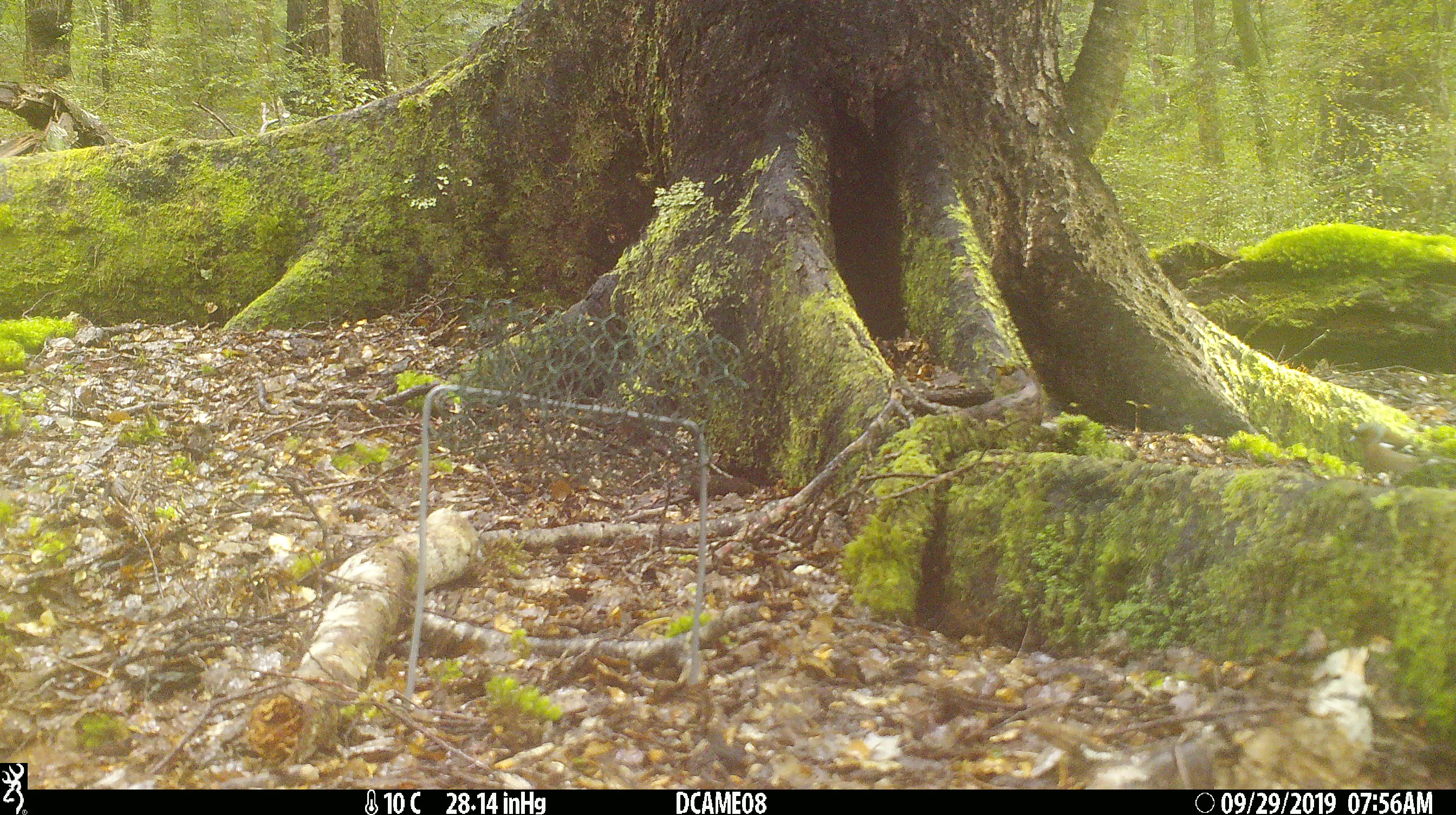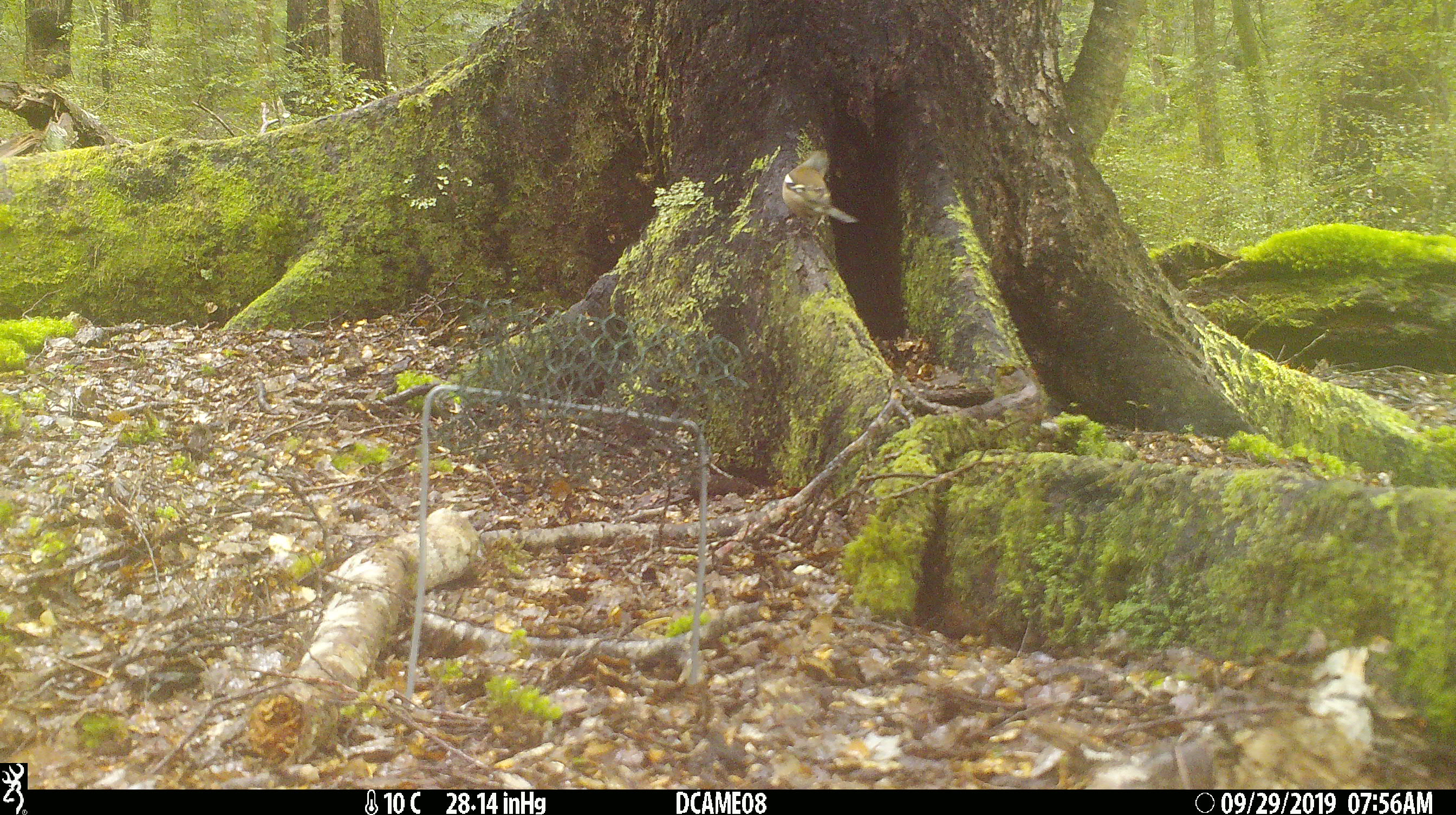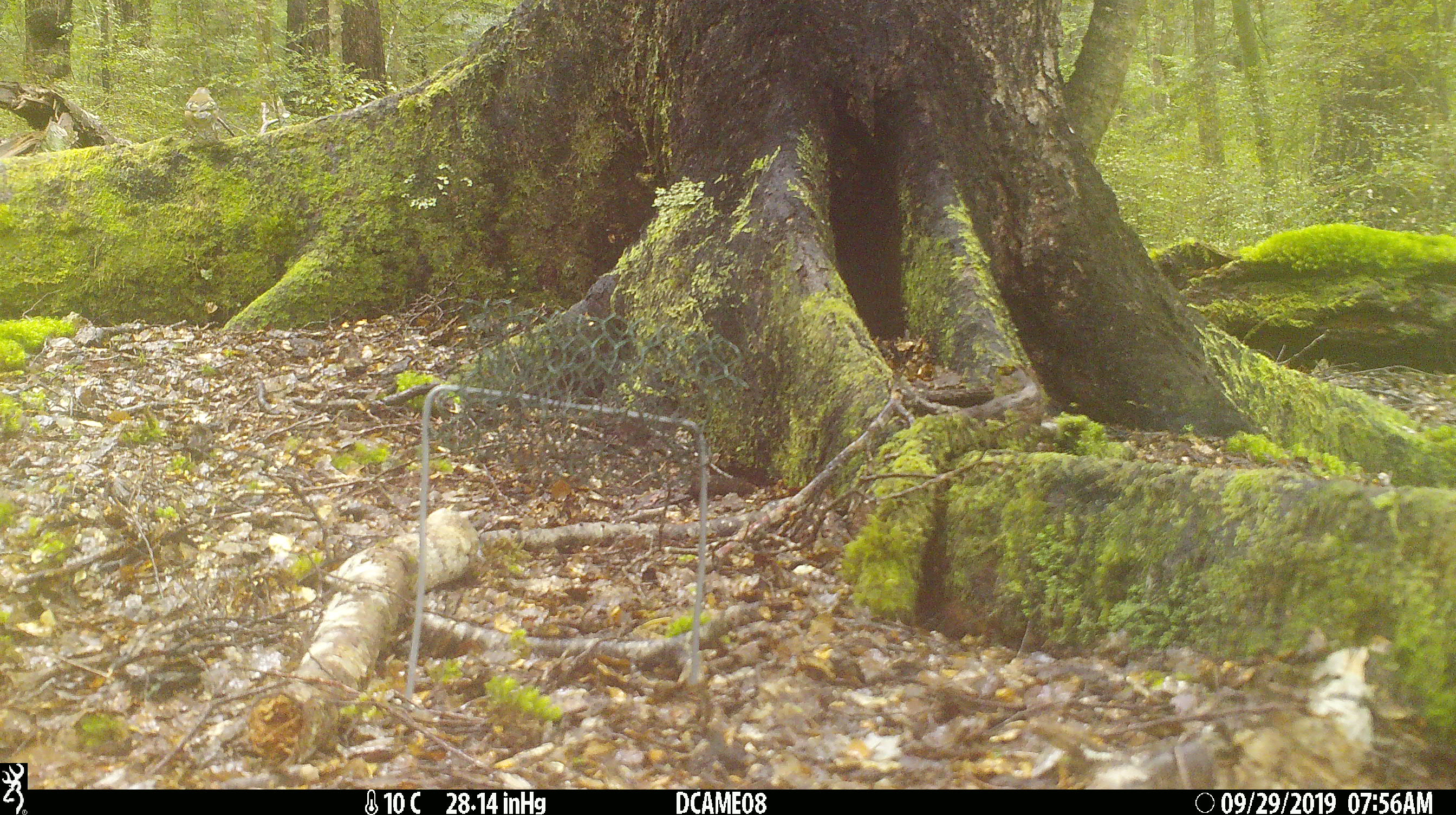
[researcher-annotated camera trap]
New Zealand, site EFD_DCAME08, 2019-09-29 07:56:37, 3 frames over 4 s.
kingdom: Animalia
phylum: Chordata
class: Aves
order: Passeriformes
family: Fringillidae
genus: Fringilla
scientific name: Fringilla coelebs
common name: common chaffinch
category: chaffinch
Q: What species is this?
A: Chaffinch (common chaffinch) (Fringilla coelebs).